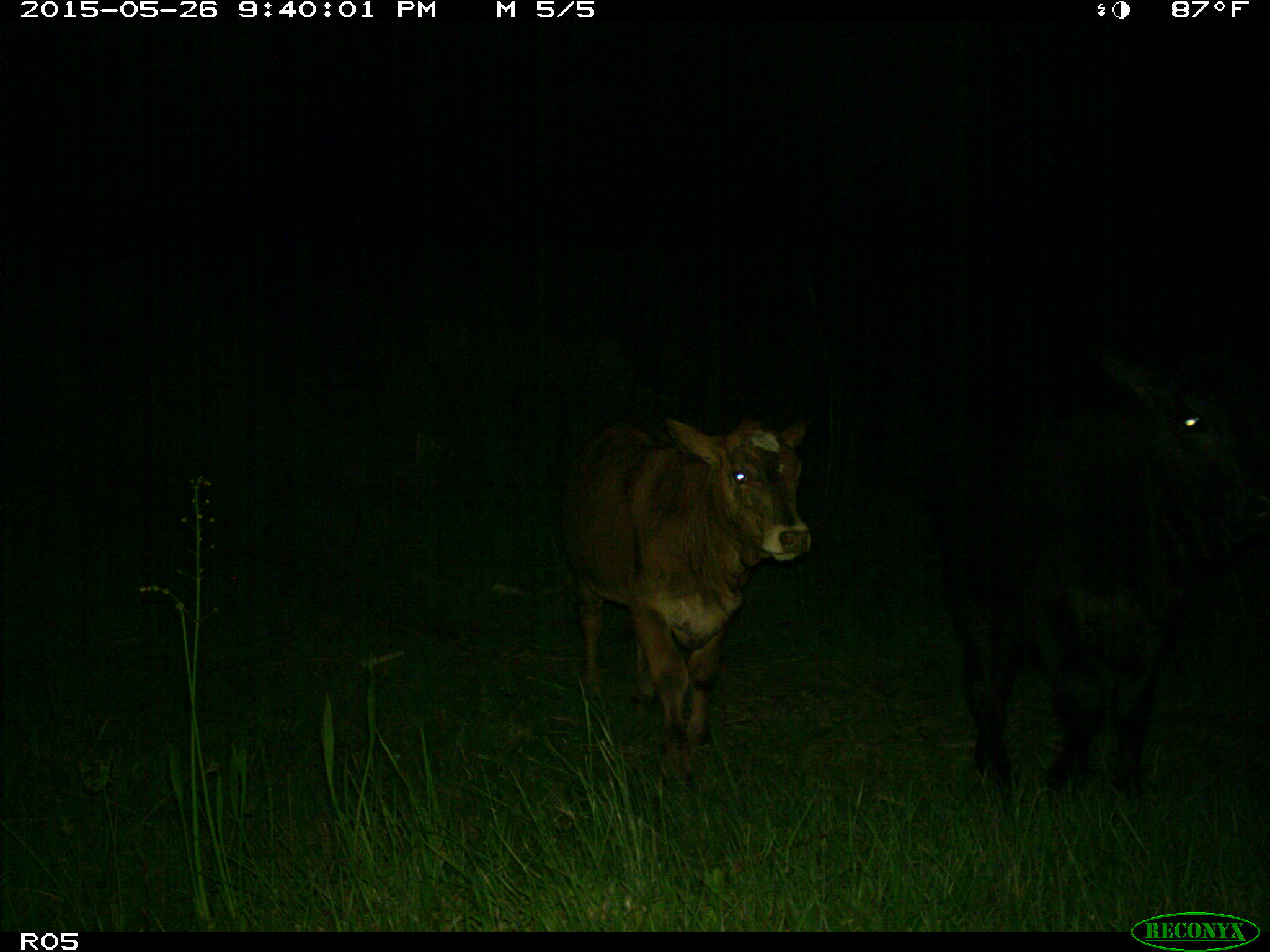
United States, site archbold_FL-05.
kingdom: Animalia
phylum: Chordata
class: Mammalia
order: Artiodactyla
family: Bovidae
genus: Bos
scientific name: Bos taurus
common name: domestic cow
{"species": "Bos taurus (domestic cow)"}